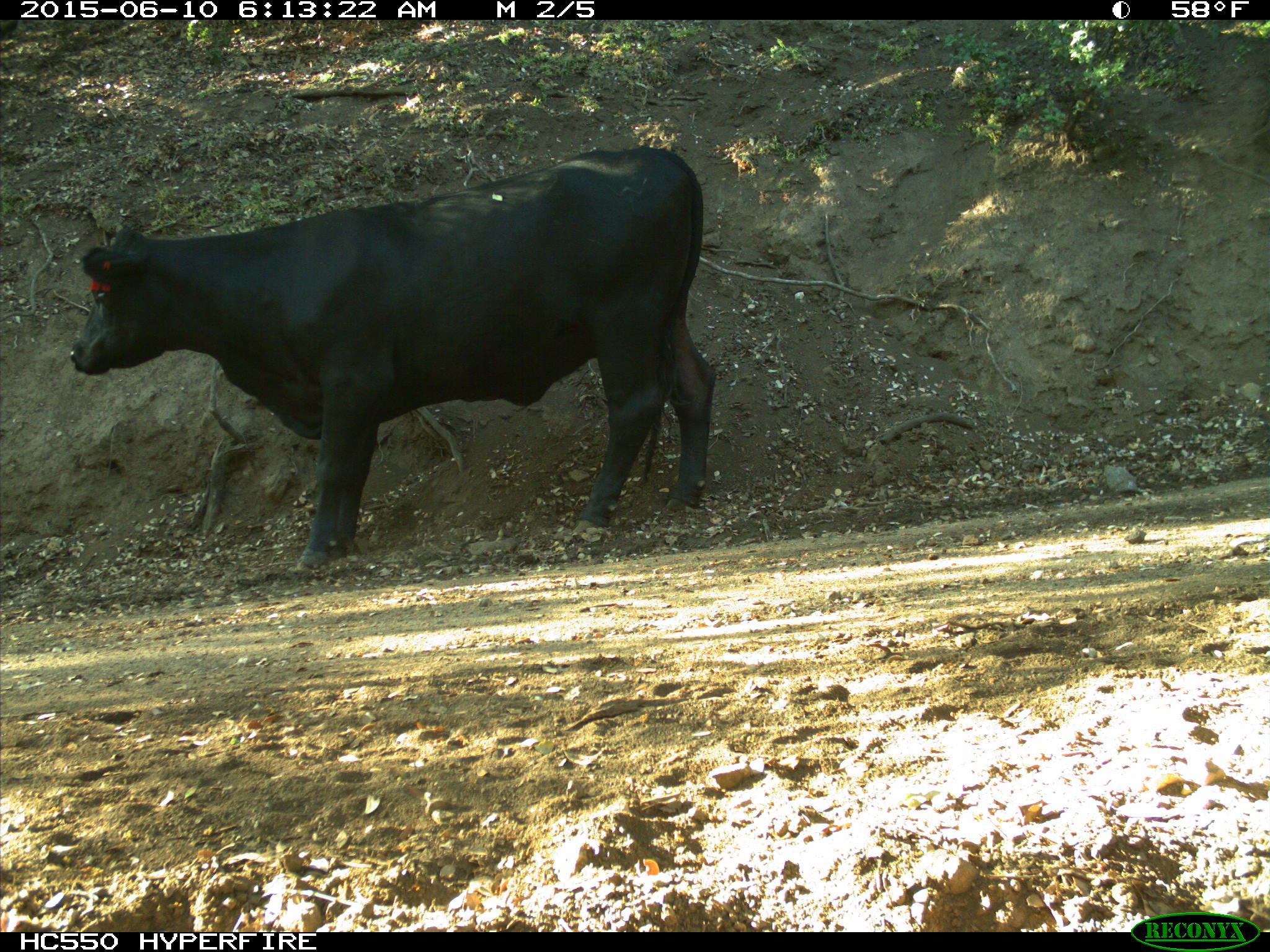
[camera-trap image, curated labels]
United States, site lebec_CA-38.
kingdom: Animalia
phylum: Chordata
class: Mammalia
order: Artiodactyla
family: Bovidae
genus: Bos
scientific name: Bos taurus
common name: domestic cow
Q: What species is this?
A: Bos taurus (domestic cow).